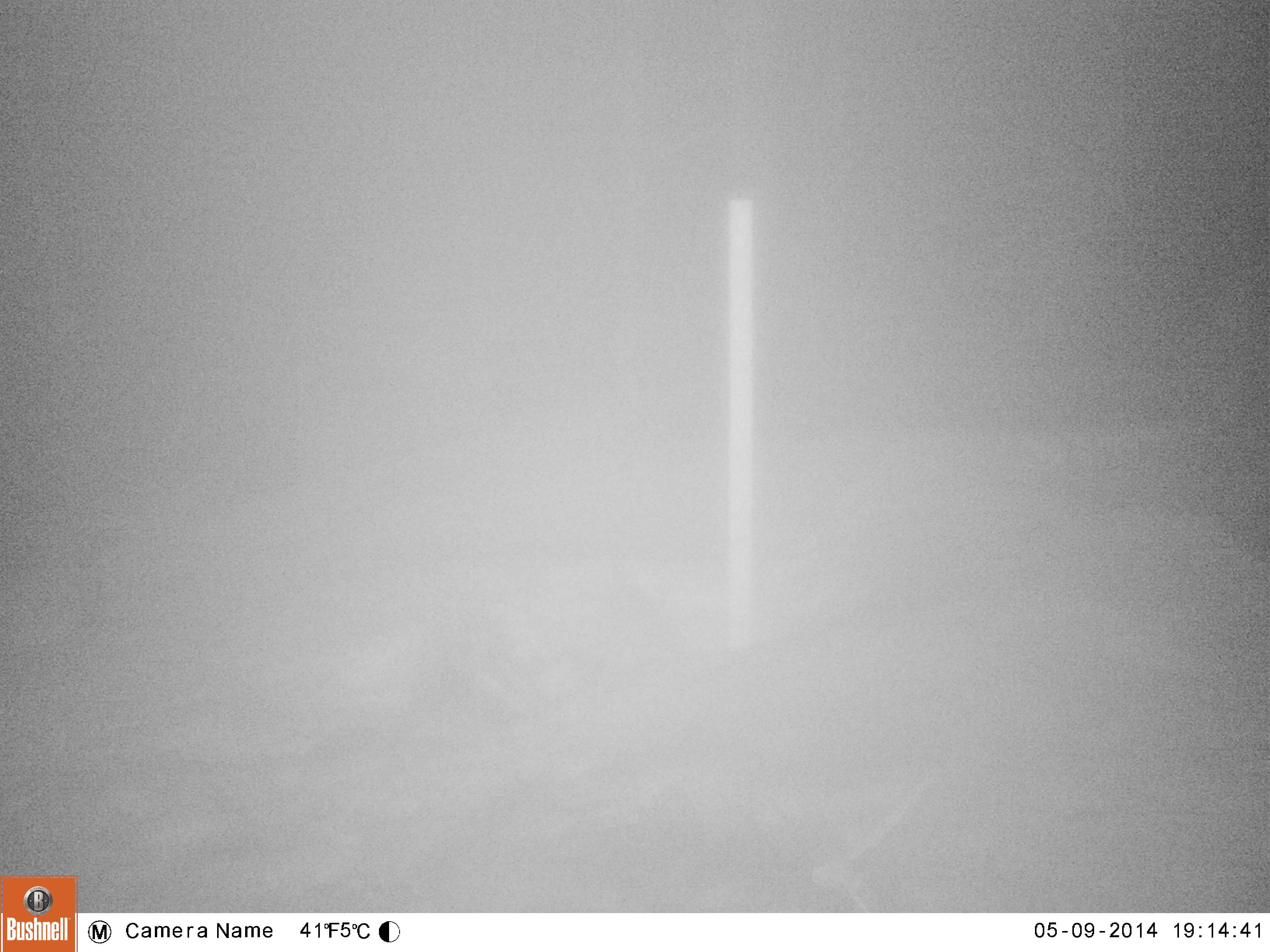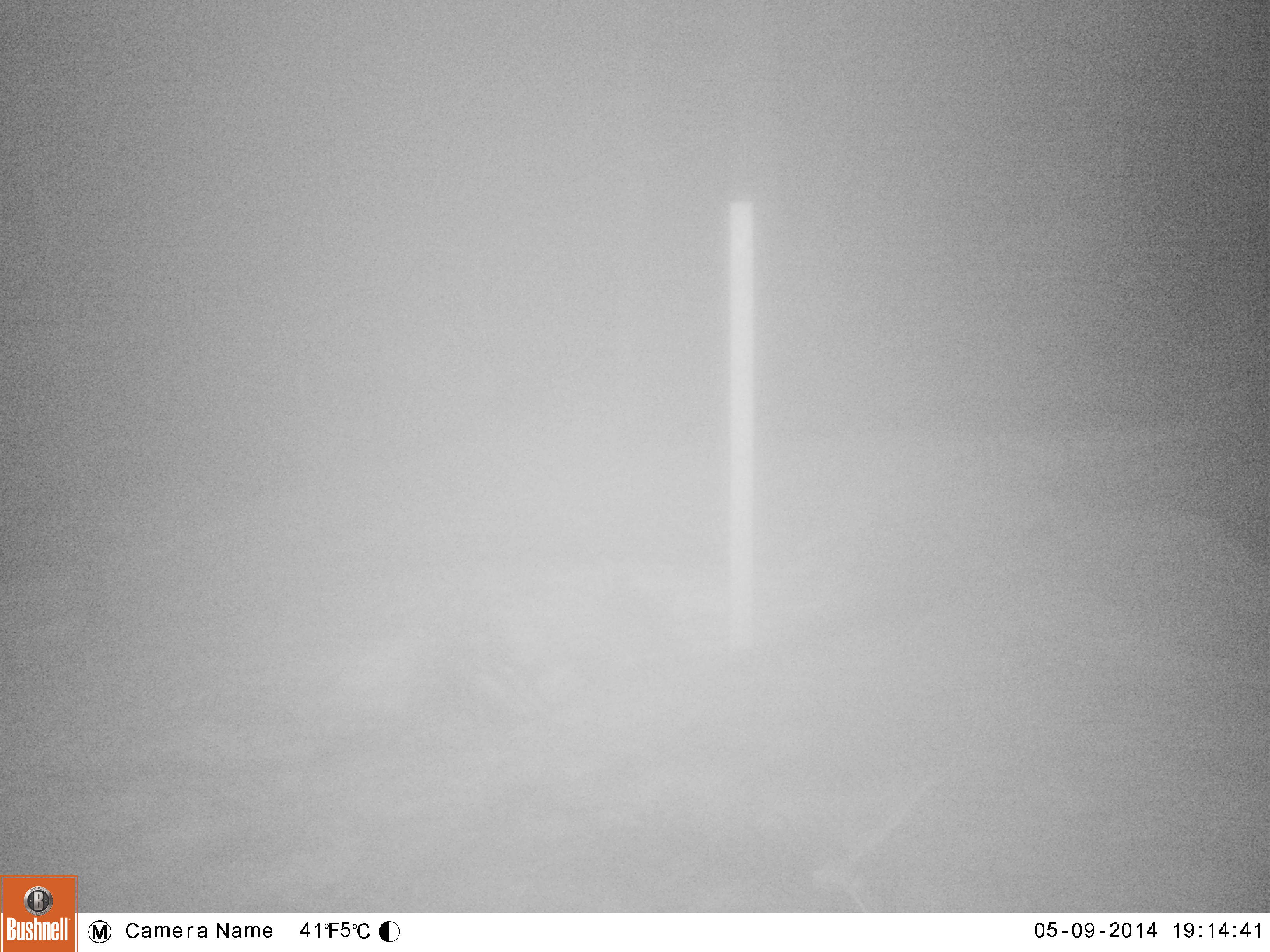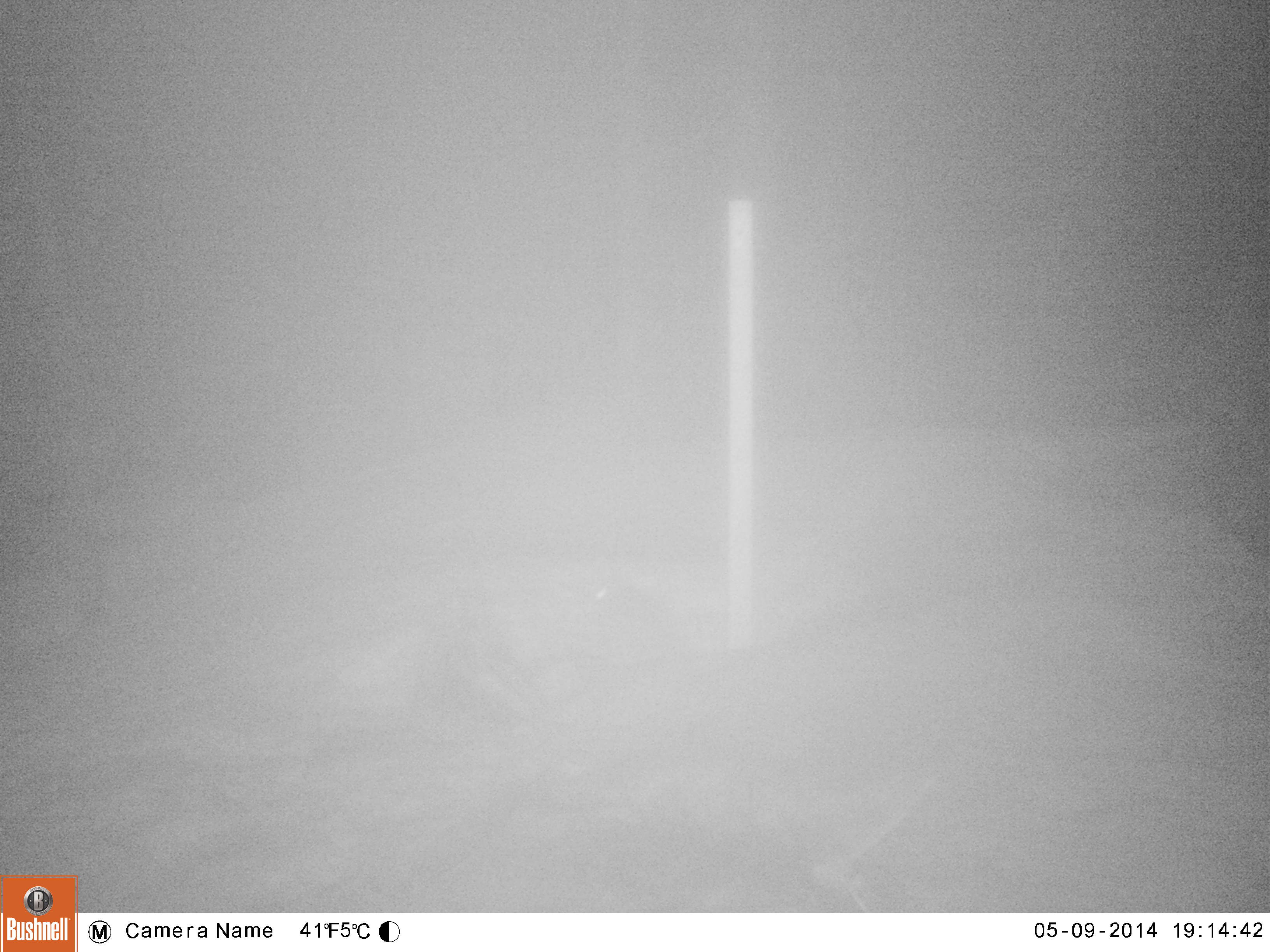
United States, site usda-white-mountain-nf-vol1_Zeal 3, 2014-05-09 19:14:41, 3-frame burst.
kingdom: Animalia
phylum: Chordata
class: Mammalia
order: Lagomorpha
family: Leporidae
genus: Lepus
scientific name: Lepus americanus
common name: snowshoe hare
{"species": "snowshoe hare (Lepus americanus)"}